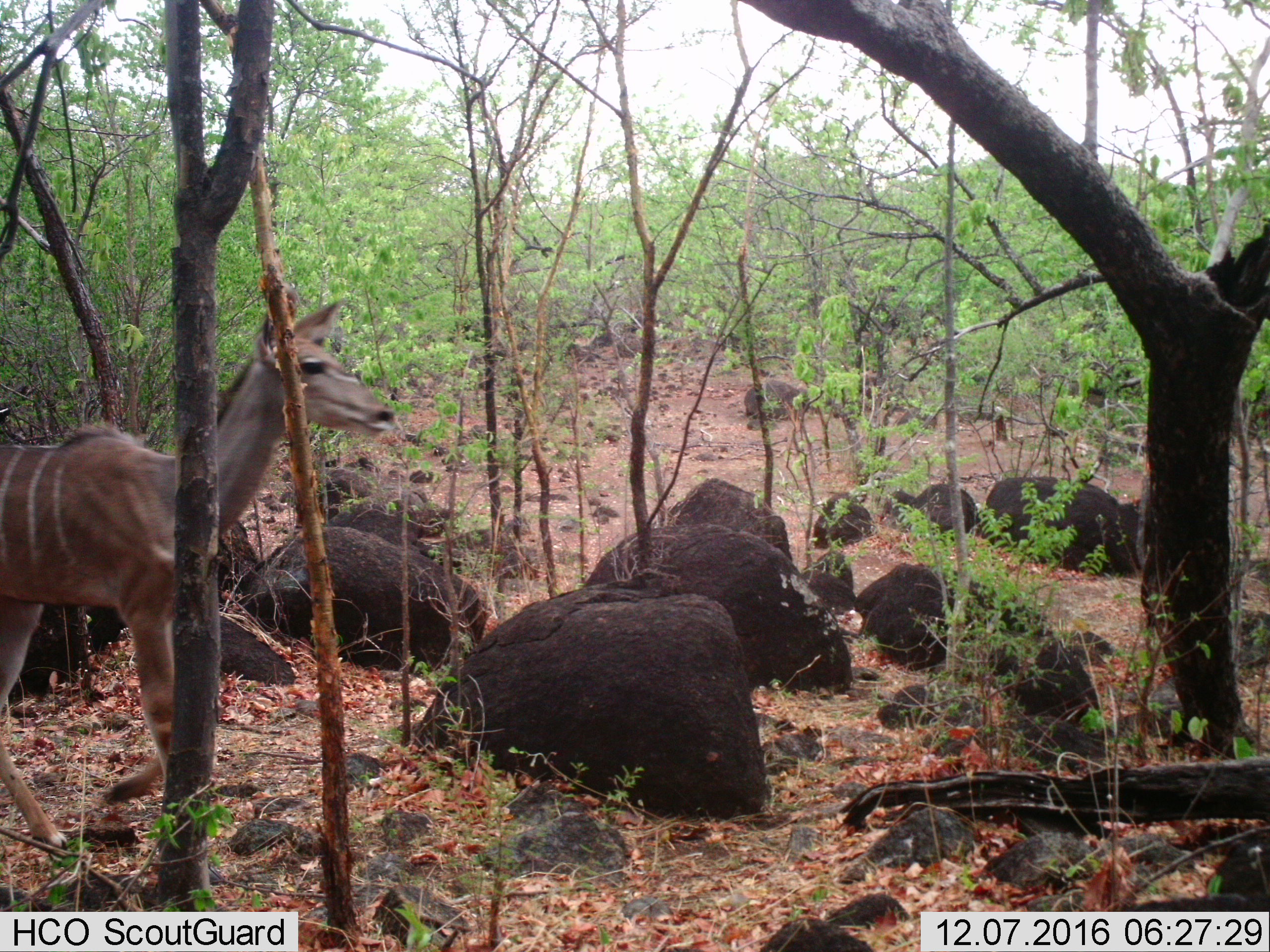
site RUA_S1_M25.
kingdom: Animalia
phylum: Chordata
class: Mammalia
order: Artiodactyla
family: Bovidae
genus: Tragelaphus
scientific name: Tragelaphus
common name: kudu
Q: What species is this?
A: Kudu (Tragelaphus).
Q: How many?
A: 1.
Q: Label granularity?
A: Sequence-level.